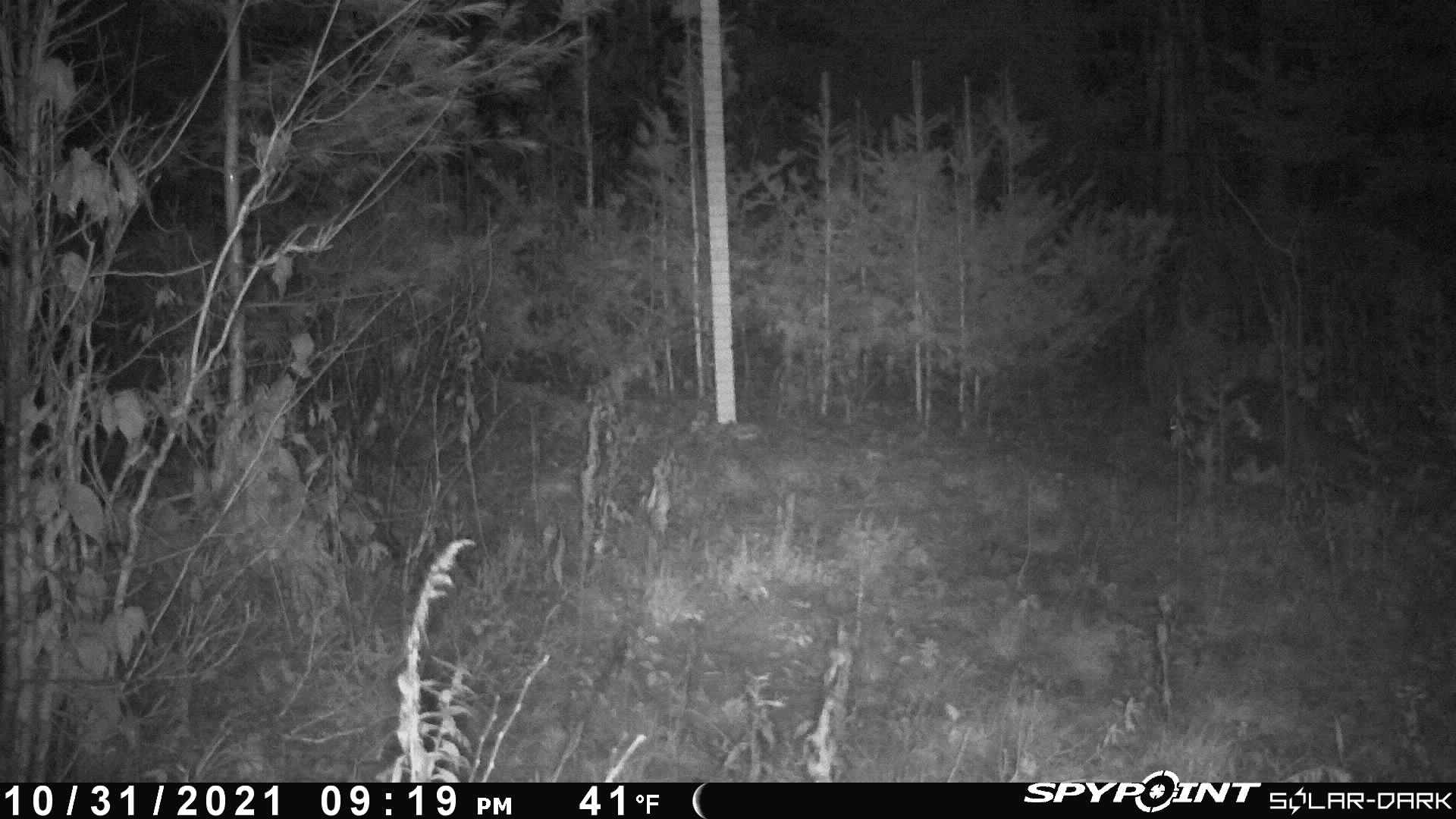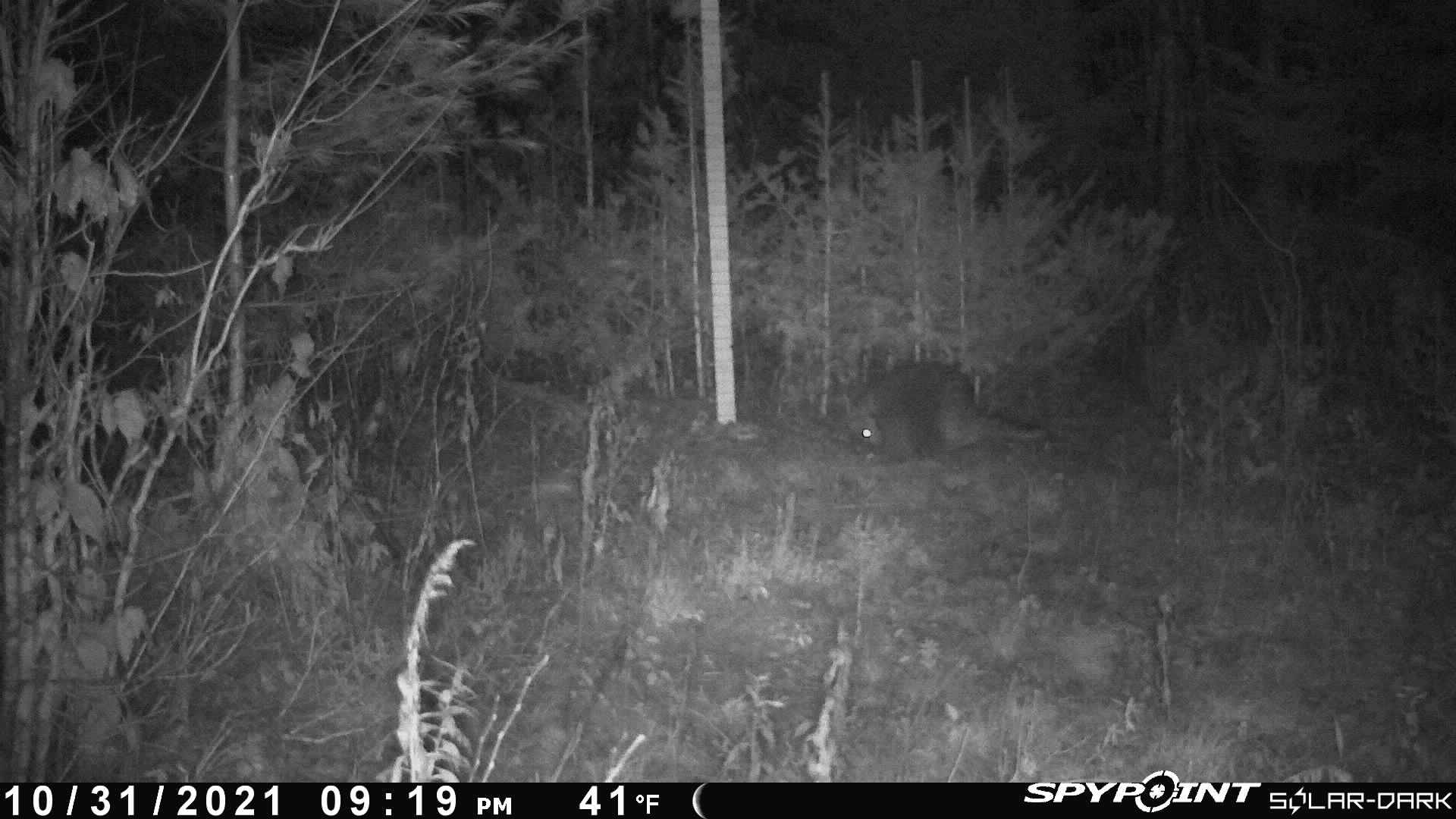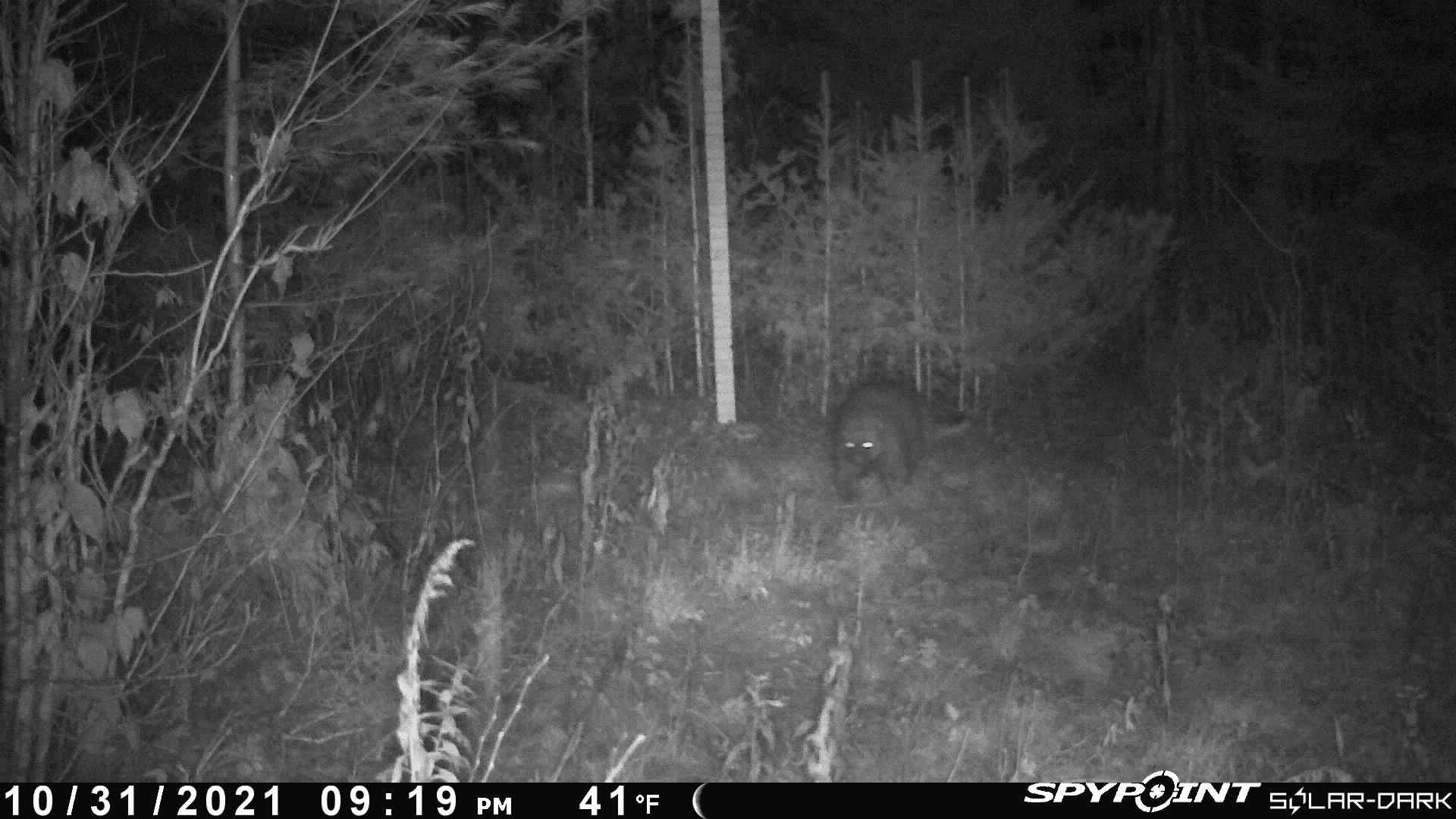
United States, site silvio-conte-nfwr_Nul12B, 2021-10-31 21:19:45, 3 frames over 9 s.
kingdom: Animalia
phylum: Chordata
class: Mammalia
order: Rodentia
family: Erethizontidae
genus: Erethizon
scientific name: Erethizon dorsatum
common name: porcupine